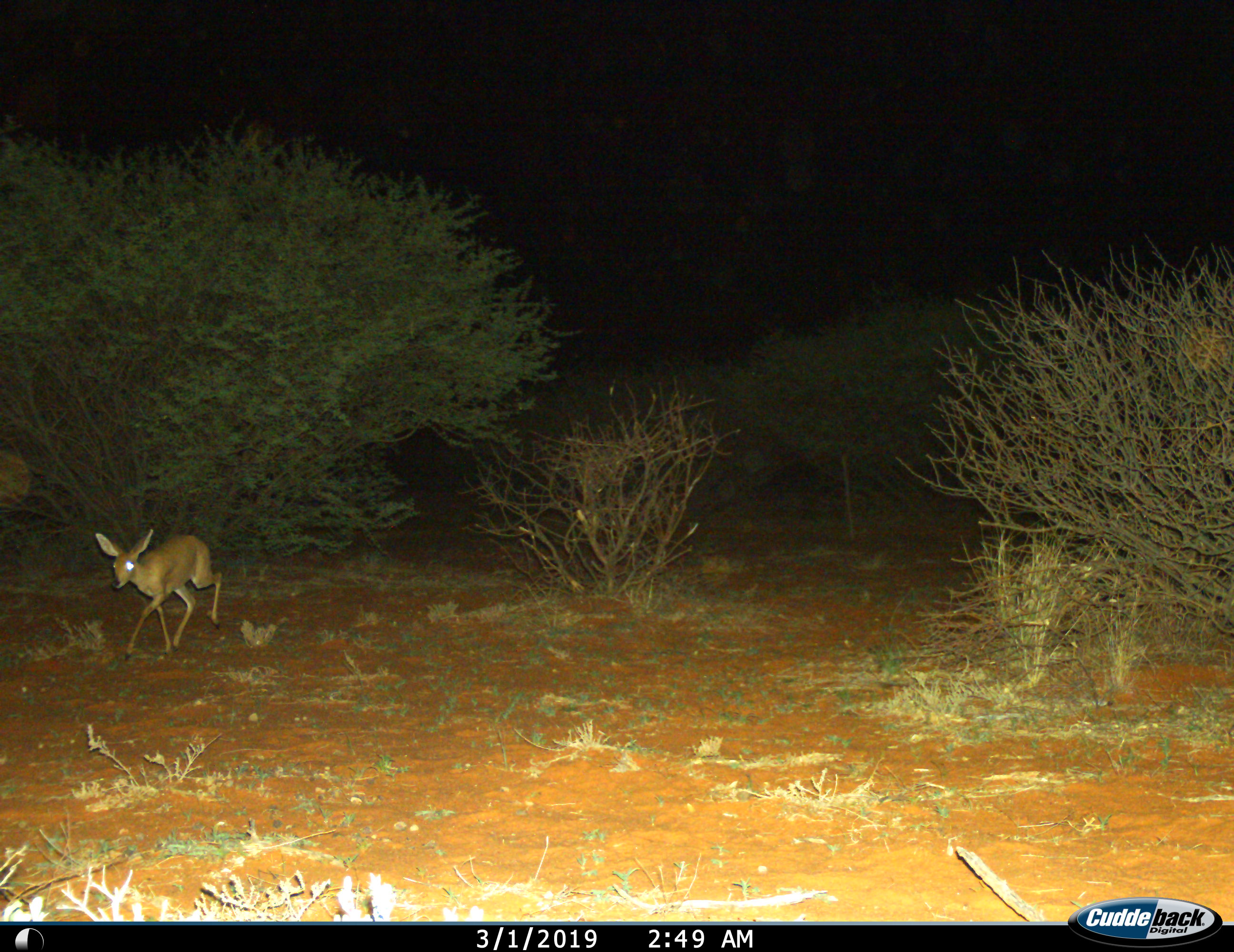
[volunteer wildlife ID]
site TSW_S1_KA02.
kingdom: Animalia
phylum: Chordata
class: Mammalia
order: Artiodactyla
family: Bovidae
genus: Raphicerus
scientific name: Raphicerus campestris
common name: steenbok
Steenbok (Raphicerus campestris), count 1. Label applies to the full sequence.